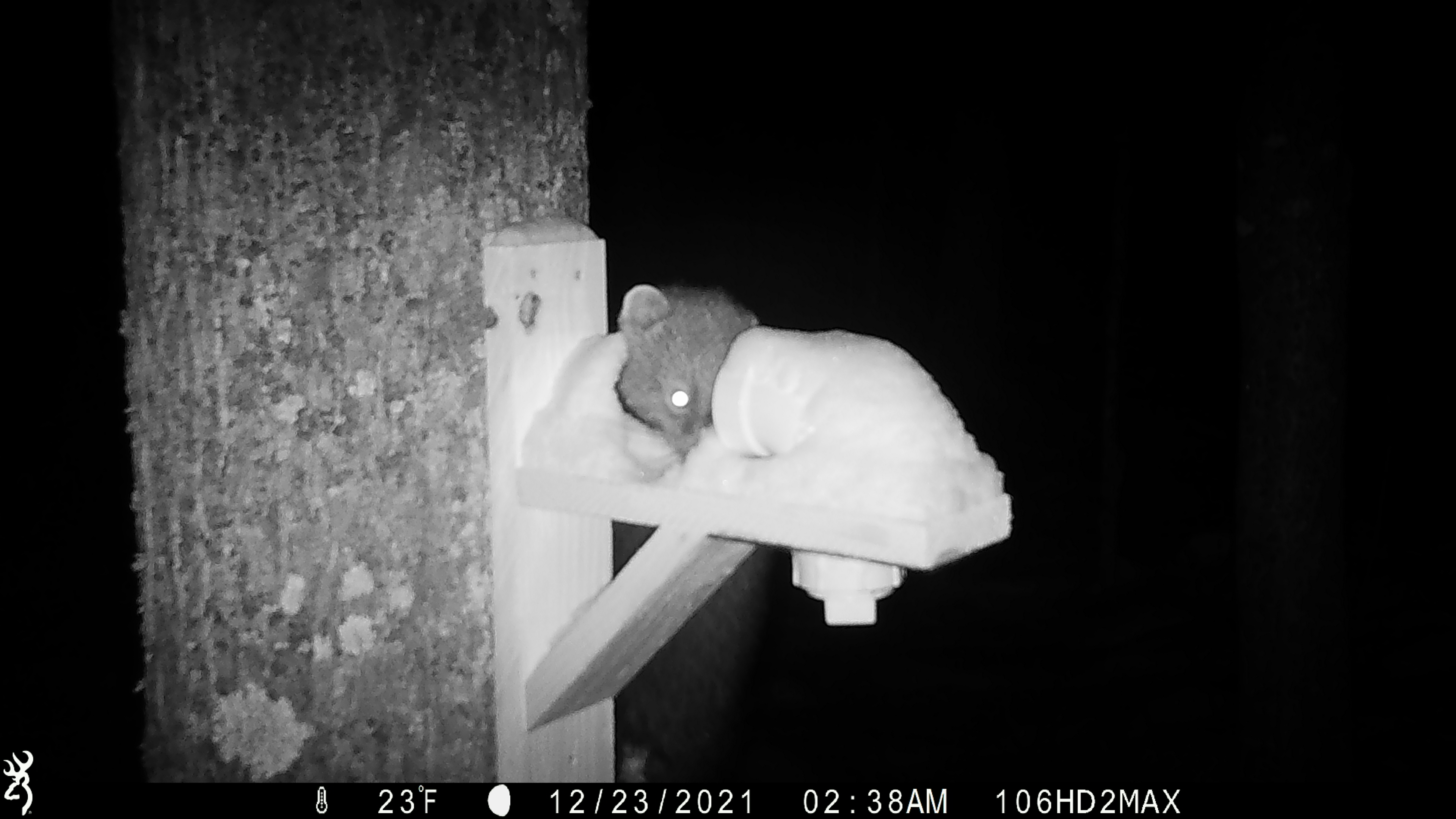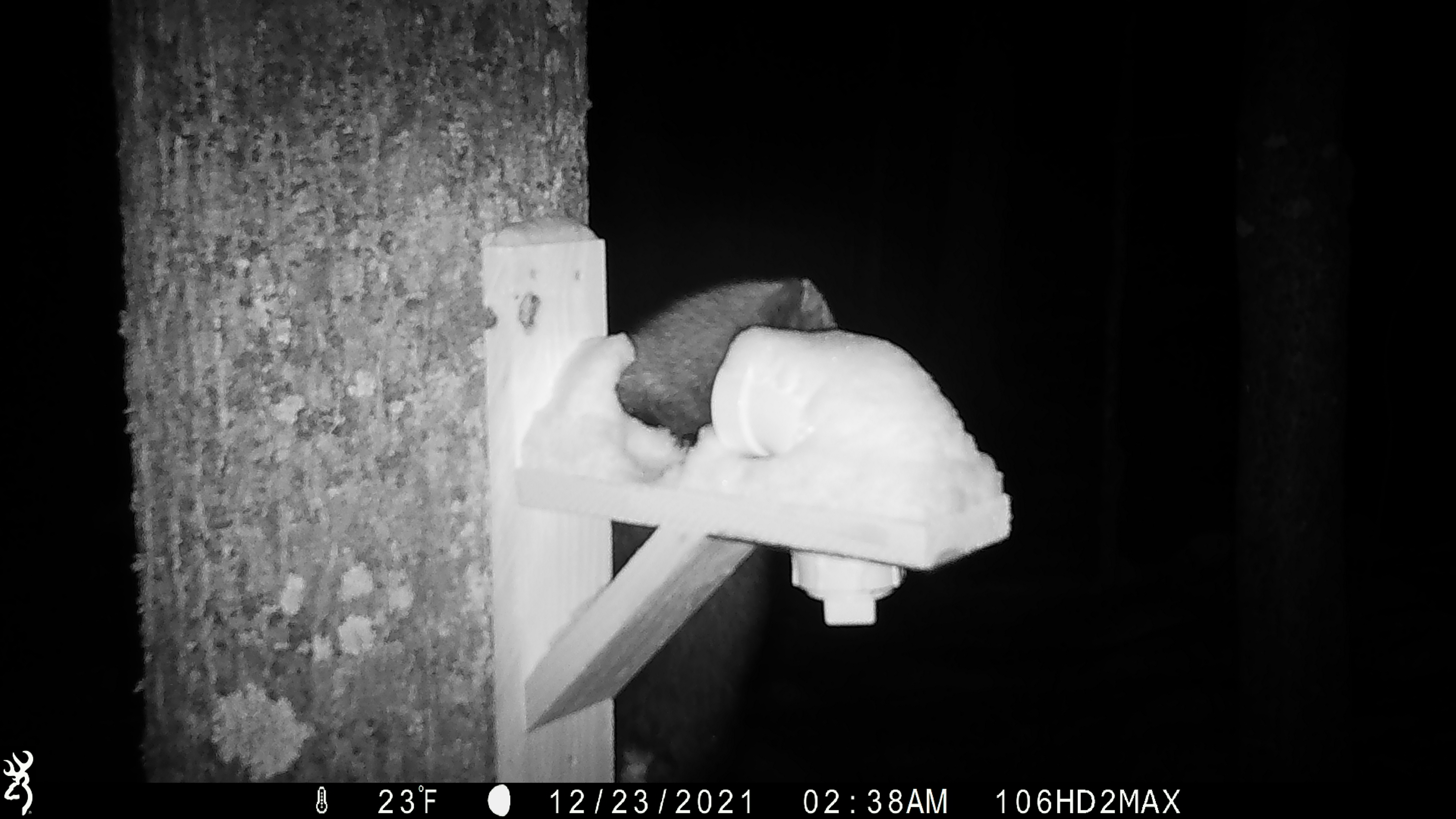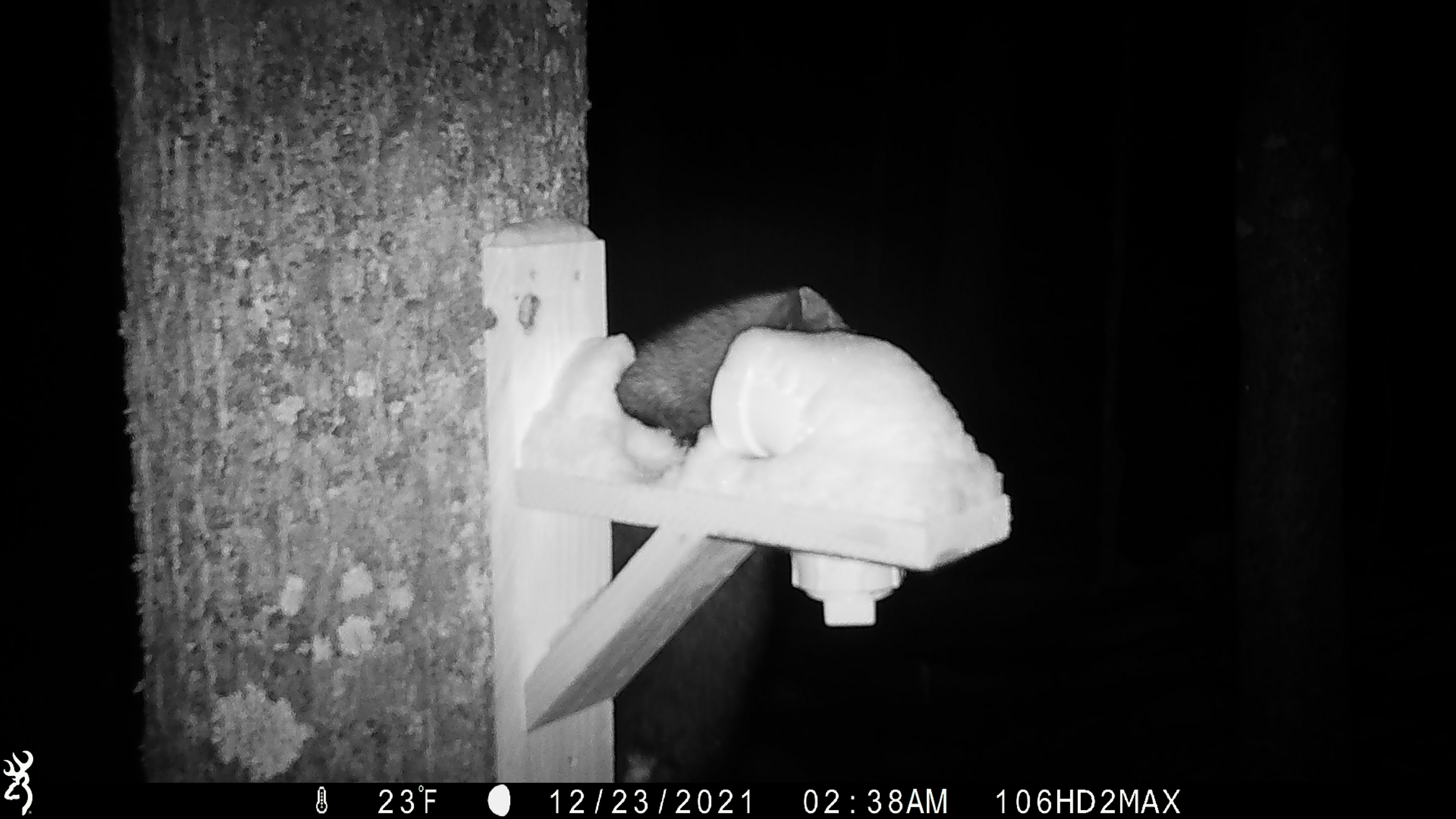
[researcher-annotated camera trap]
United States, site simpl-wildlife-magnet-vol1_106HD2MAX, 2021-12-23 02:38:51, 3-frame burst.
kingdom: Animalia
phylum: Chordata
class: Mammalia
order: Carnivora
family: Mustelidae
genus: Martes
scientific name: Martes americana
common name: american marten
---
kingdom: Animalia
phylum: Chordata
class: Mammalia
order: Carnivora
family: Mustelidae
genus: Pekania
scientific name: Pekania pennanti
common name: fisher